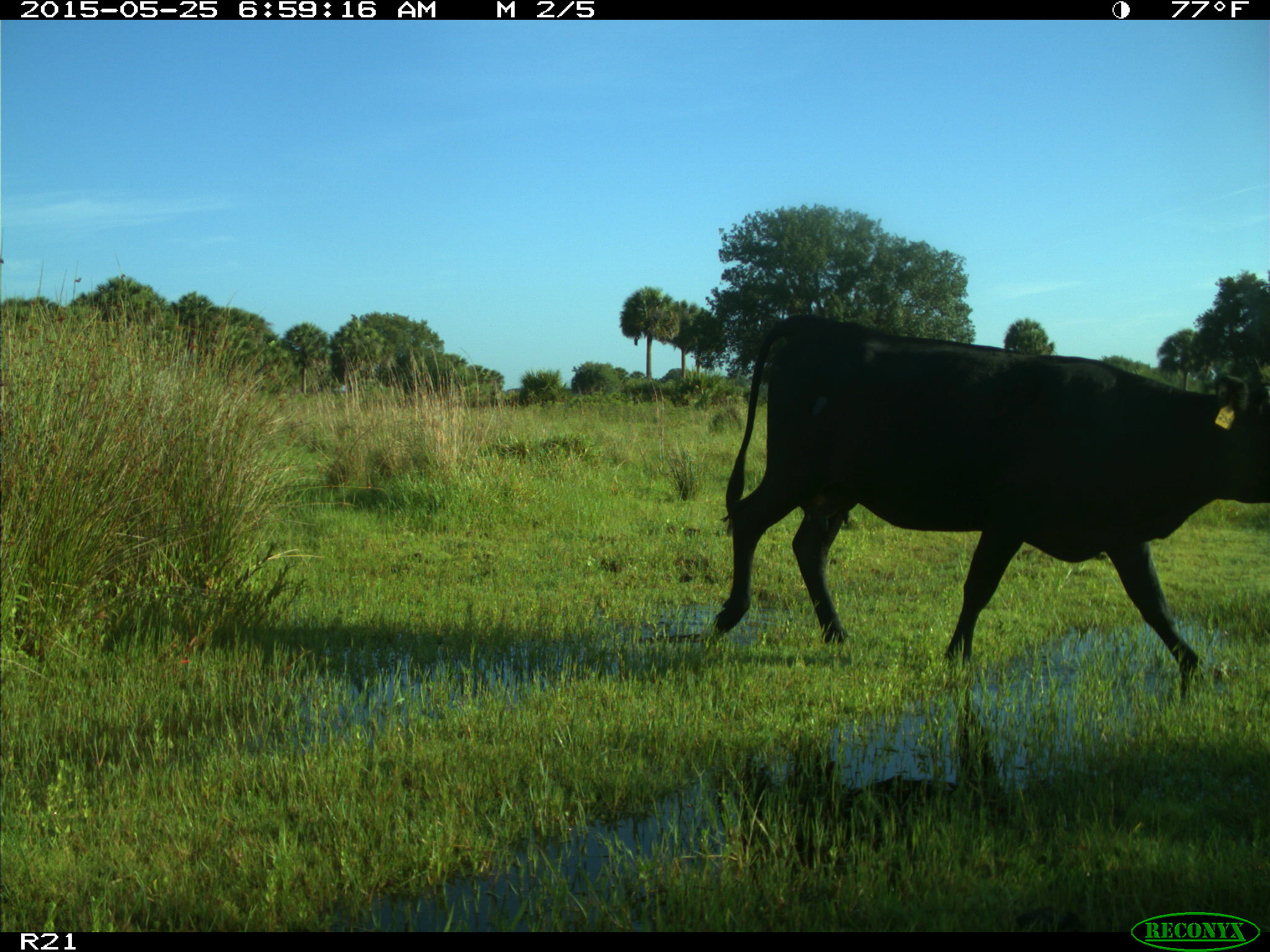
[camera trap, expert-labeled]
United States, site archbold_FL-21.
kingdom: Animalia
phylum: Chordata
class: Mammalia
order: Artiodactyla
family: Bovidae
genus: Bos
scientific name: Bos taurus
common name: domestic cow